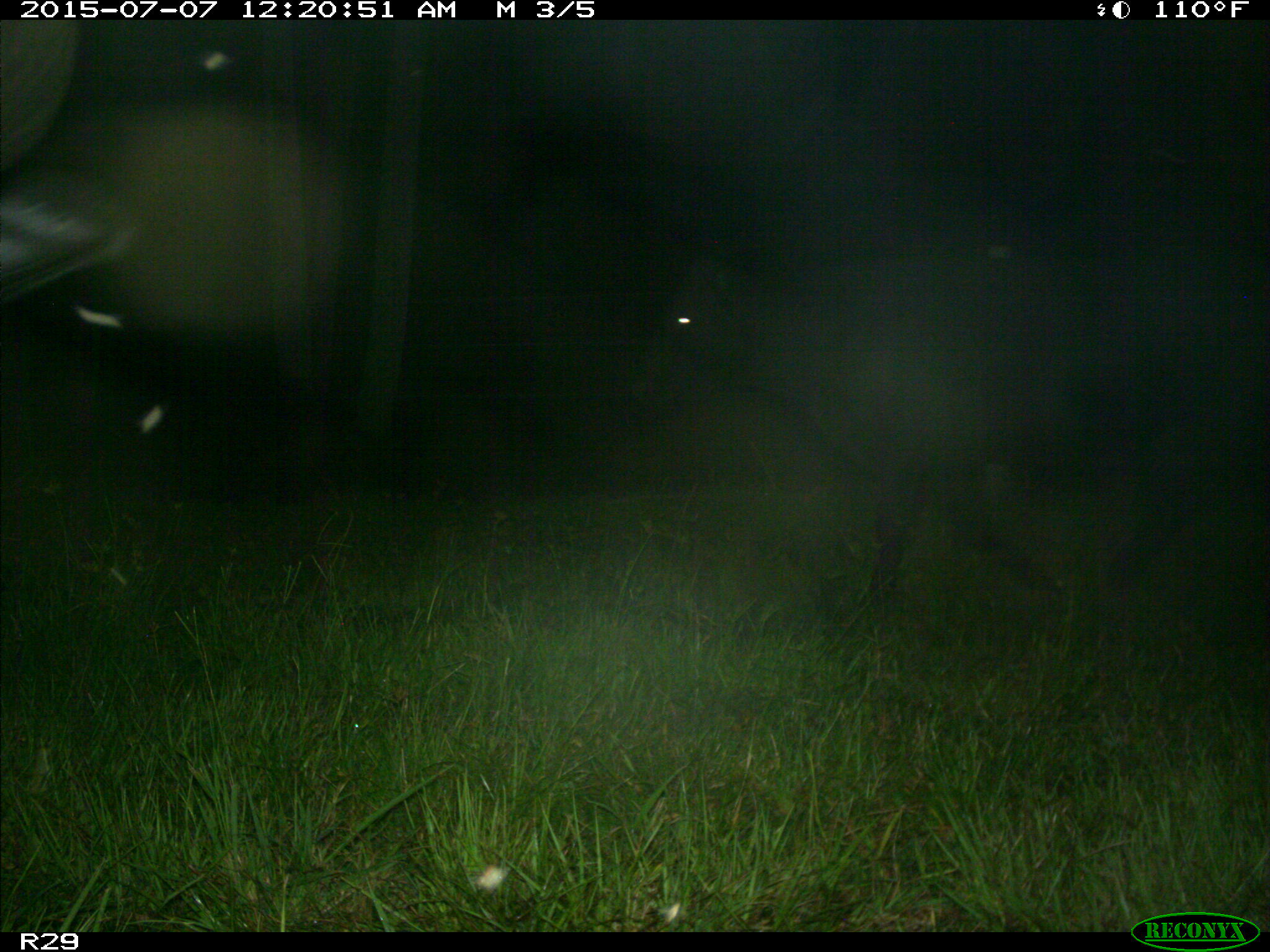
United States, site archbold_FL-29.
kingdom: Animalia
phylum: Chordata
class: Mammalia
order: Artiodactyla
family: Bovidae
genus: Bos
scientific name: Bos taurus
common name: domestic cow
Bos taurus (domestic cow).